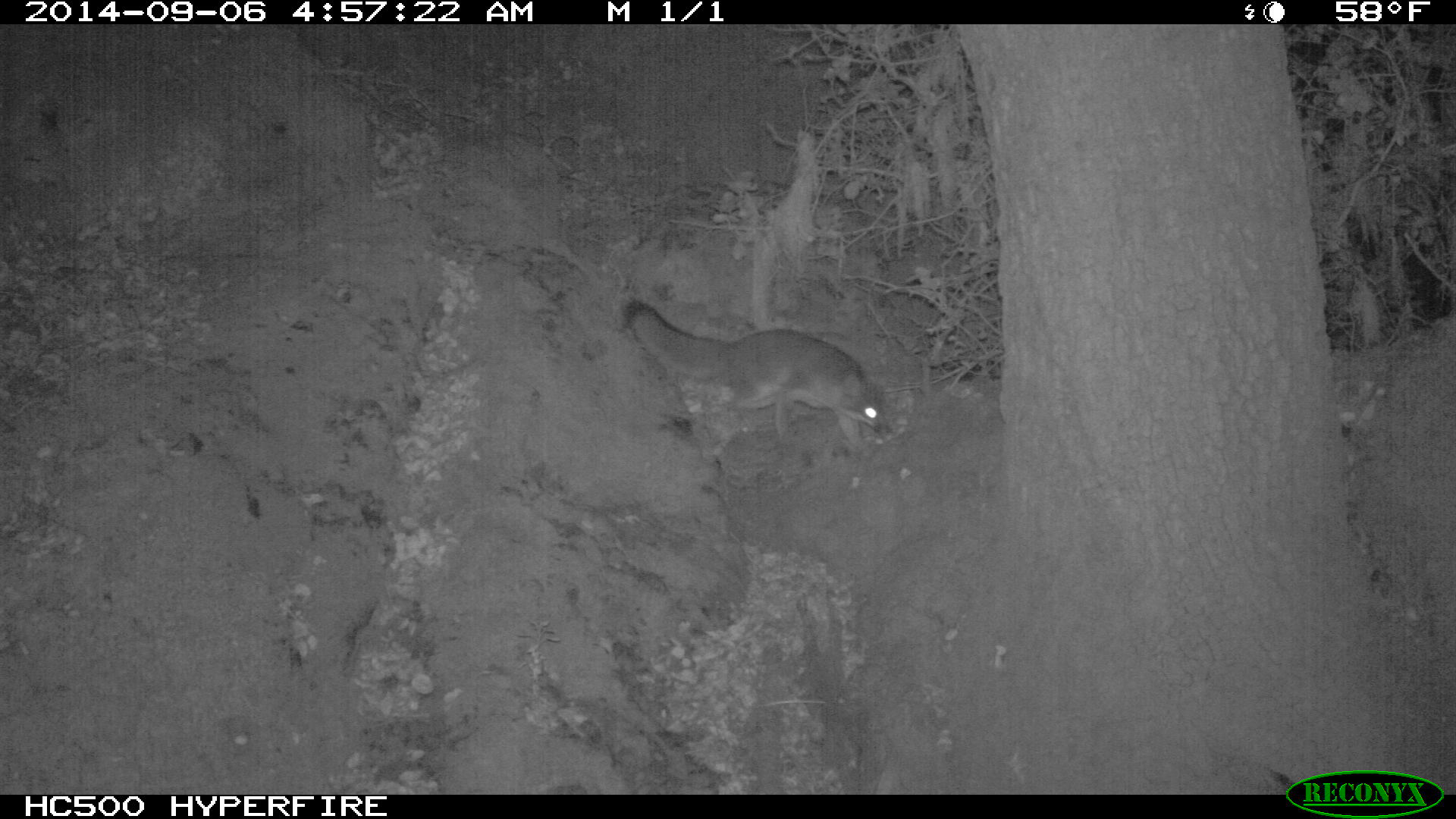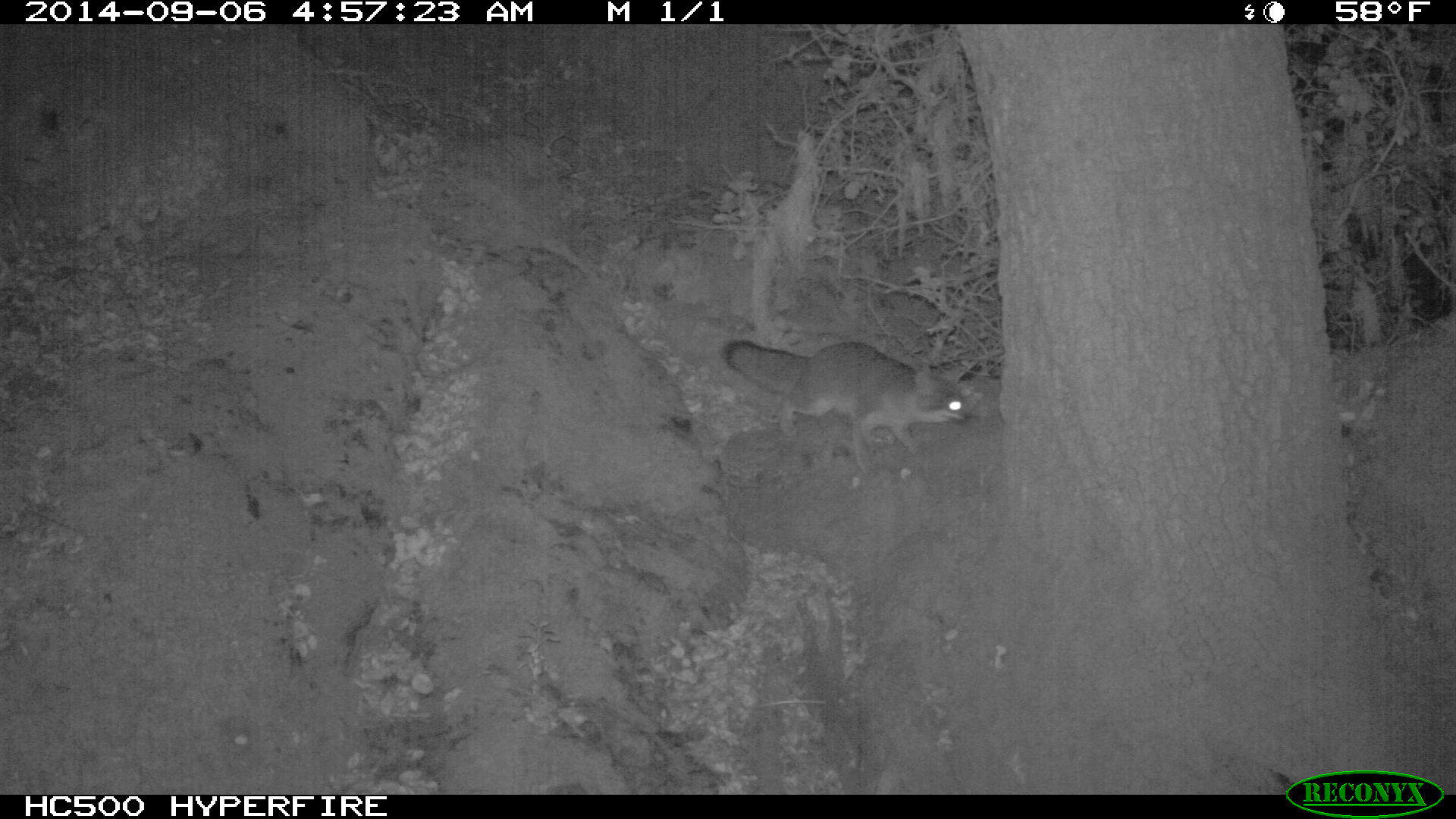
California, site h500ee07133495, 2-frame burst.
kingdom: Animalia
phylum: Chordata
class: Mammalia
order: Carnivora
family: Canidae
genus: Urocyon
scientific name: Urocyon littoralis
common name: island fox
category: fox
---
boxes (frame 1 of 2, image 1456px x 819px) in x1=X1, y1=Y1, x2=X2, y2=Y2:
fox: x1=624, y1=300, x2=892, y2=447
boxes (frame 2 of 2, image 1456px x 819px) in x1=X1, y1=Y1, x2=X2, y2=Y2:
fox: x1=719, y1=338, x2=972, y2=472